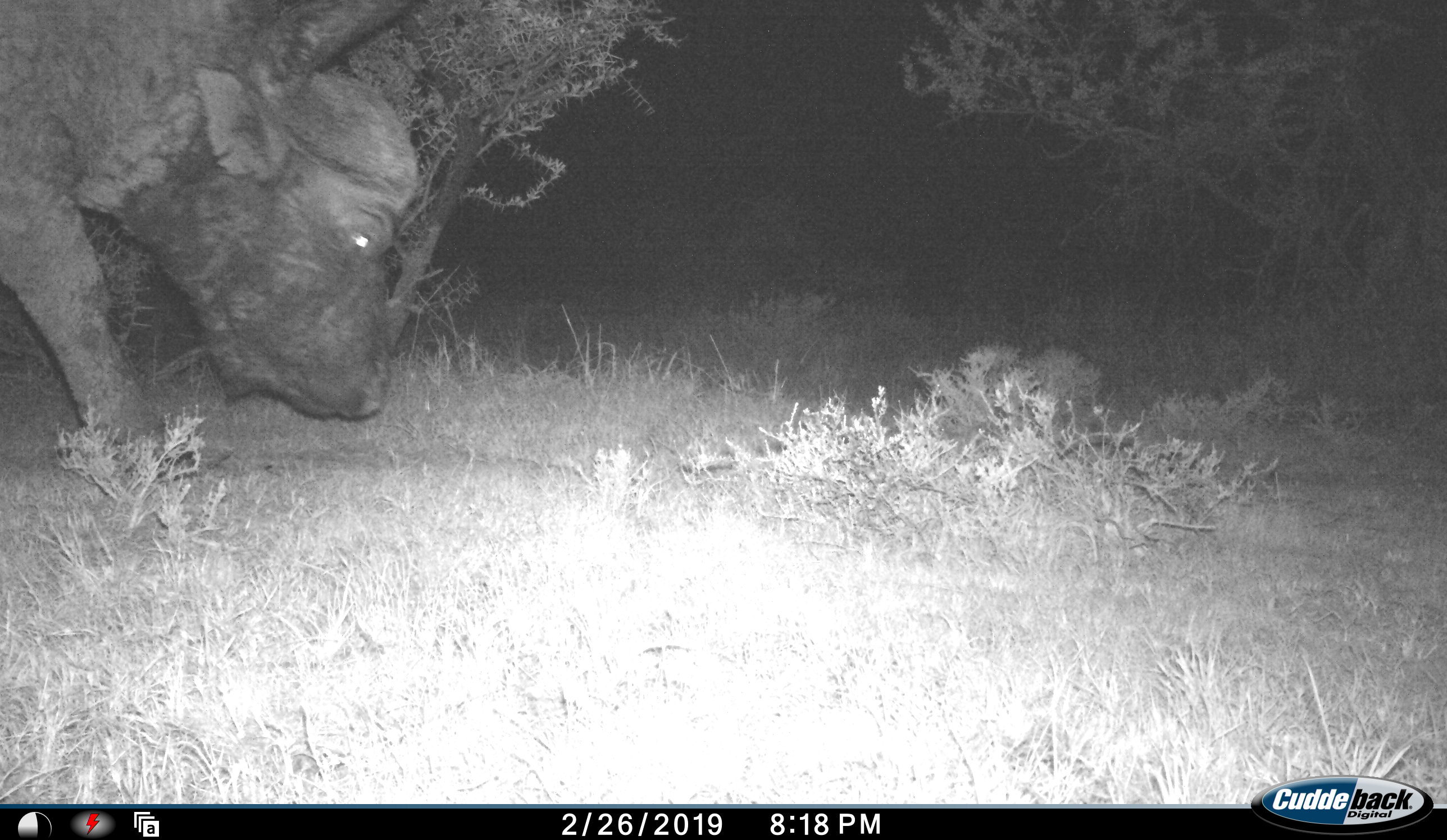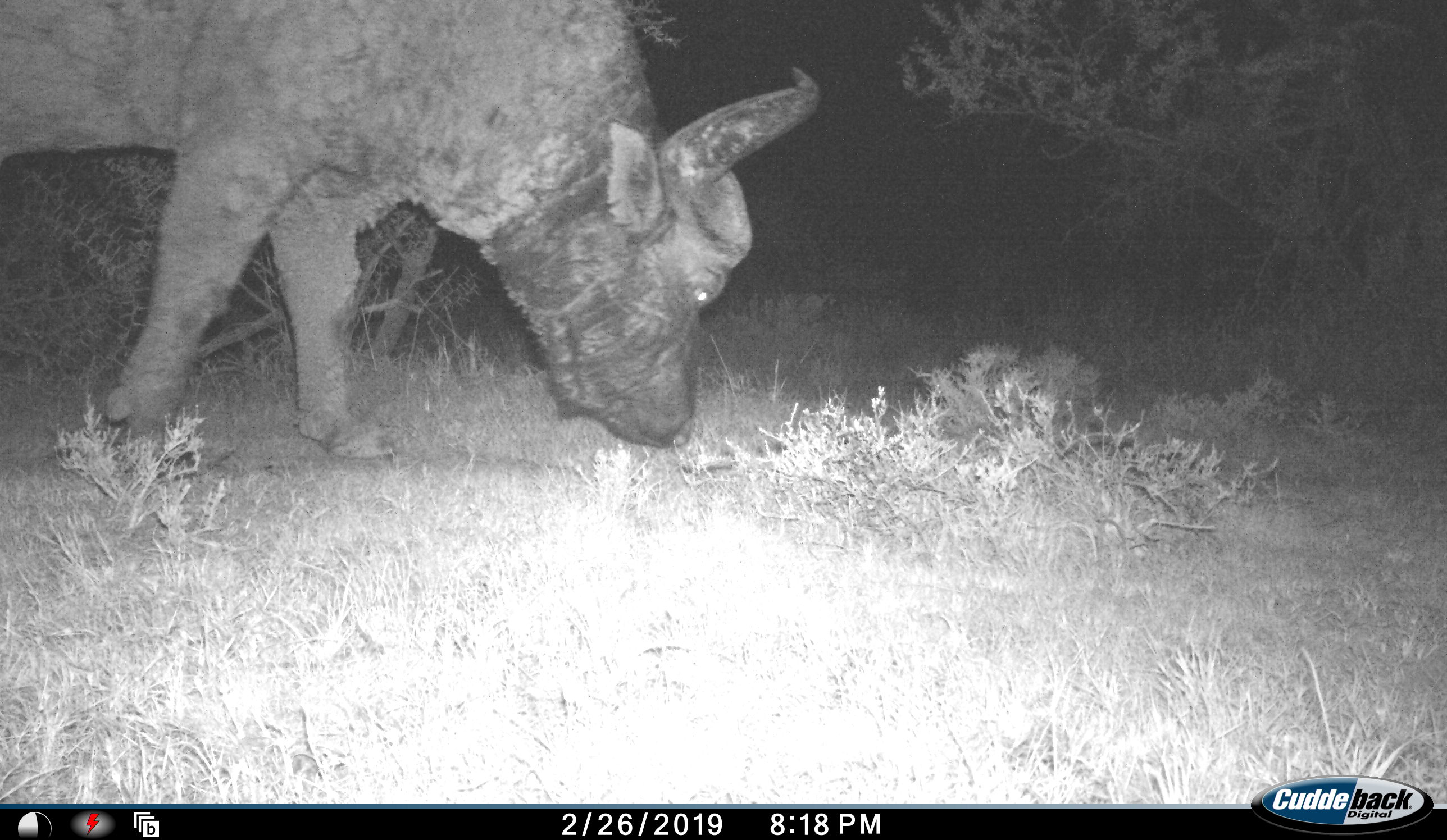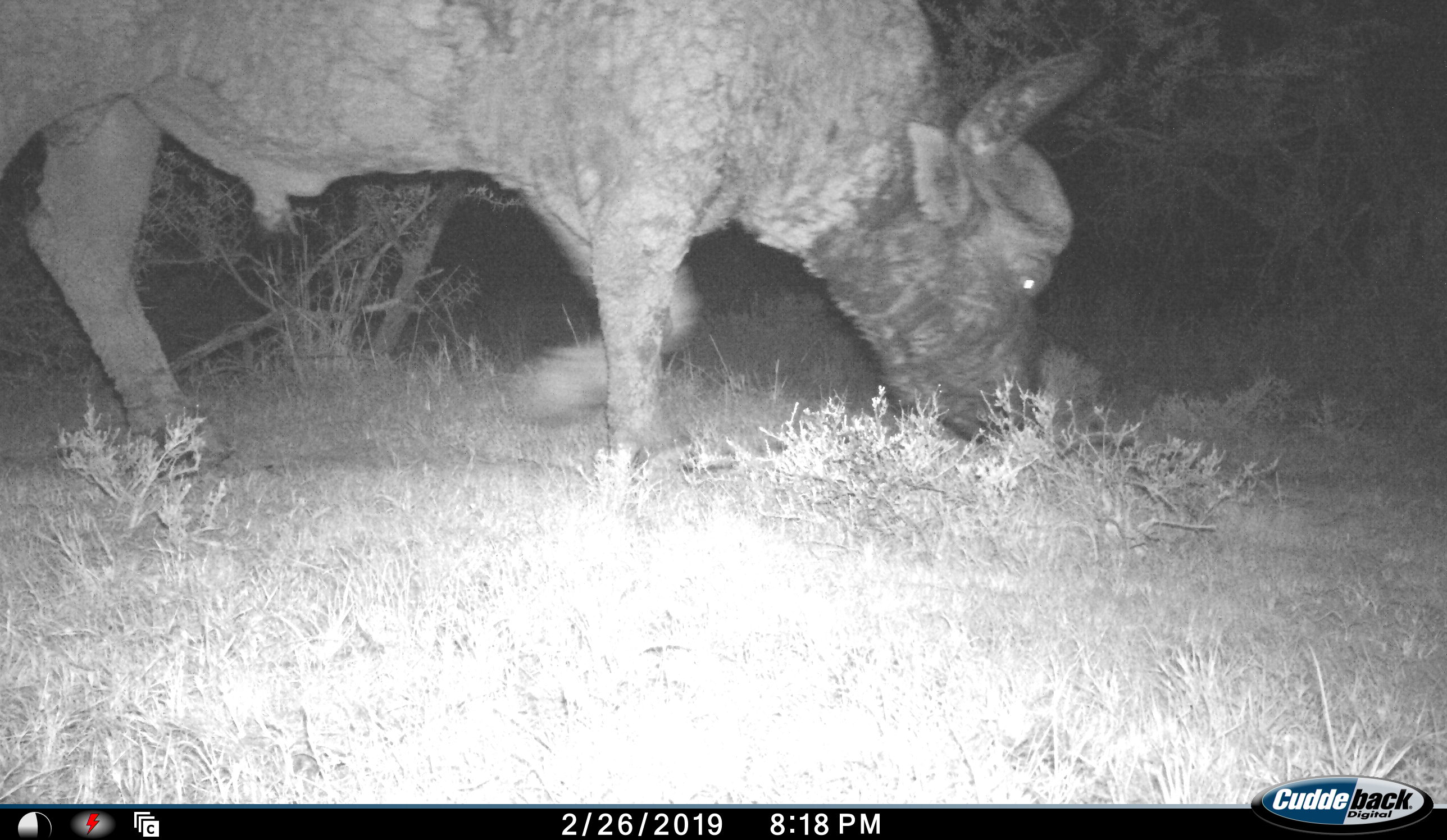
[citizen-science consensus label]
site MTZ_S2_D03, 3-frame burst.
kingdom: Animalia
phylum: Chordata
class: Mammalia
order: Artiodactyla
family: Bovidae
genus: Syncerus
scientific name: Syncerus caffer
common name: african buffalo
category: buffalo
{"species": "buffalo (african buffalo) (Syncerus caffer)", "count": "1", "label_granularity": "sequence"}